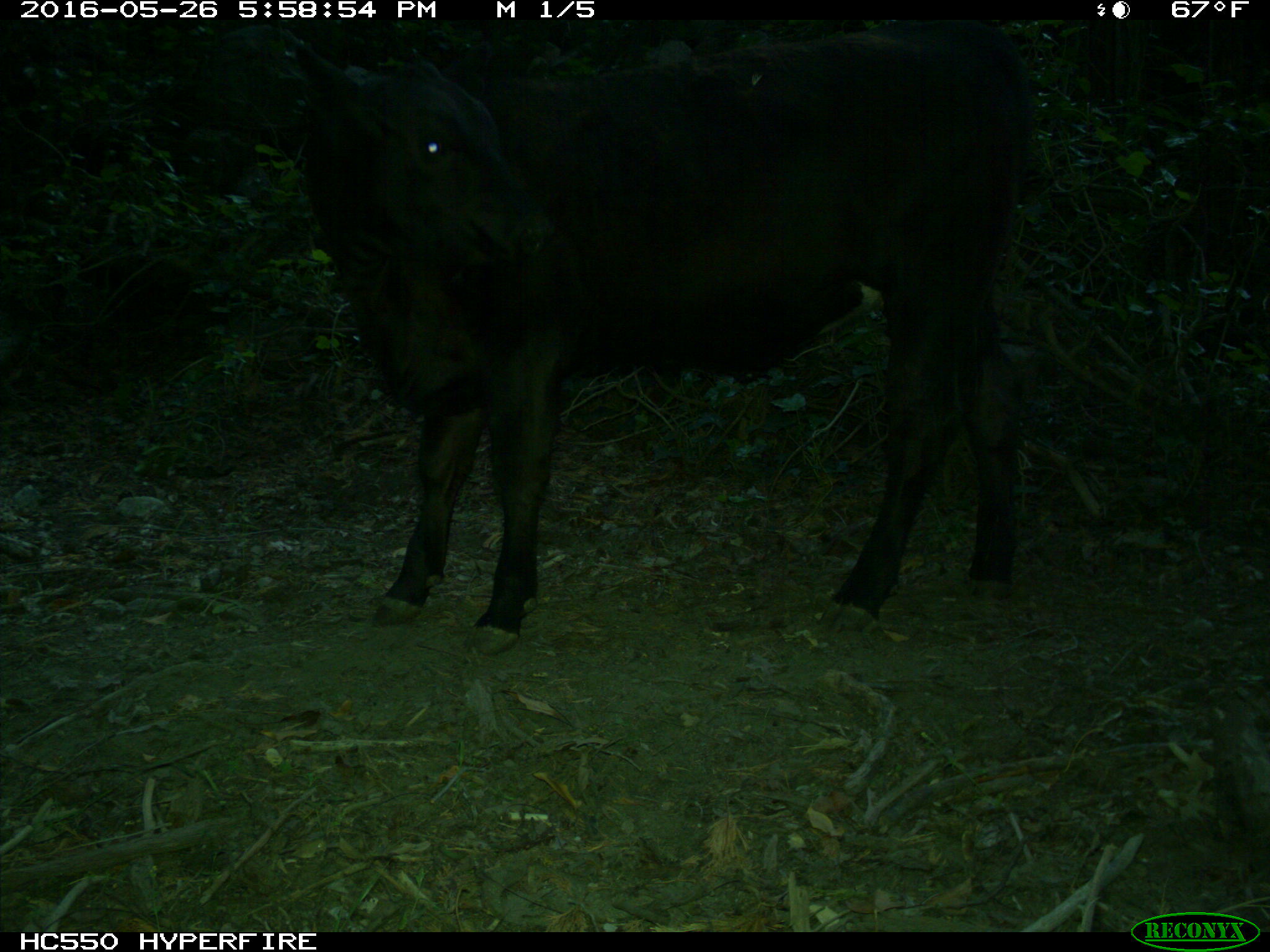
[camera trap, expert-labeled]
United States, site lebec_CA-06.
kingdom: Animalia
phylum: Chordata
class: Mammalia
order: Artiodactyla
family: Bovidae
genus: Bos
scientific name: Bos taurus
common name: domestic cow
Bos taurus (domestic cow).